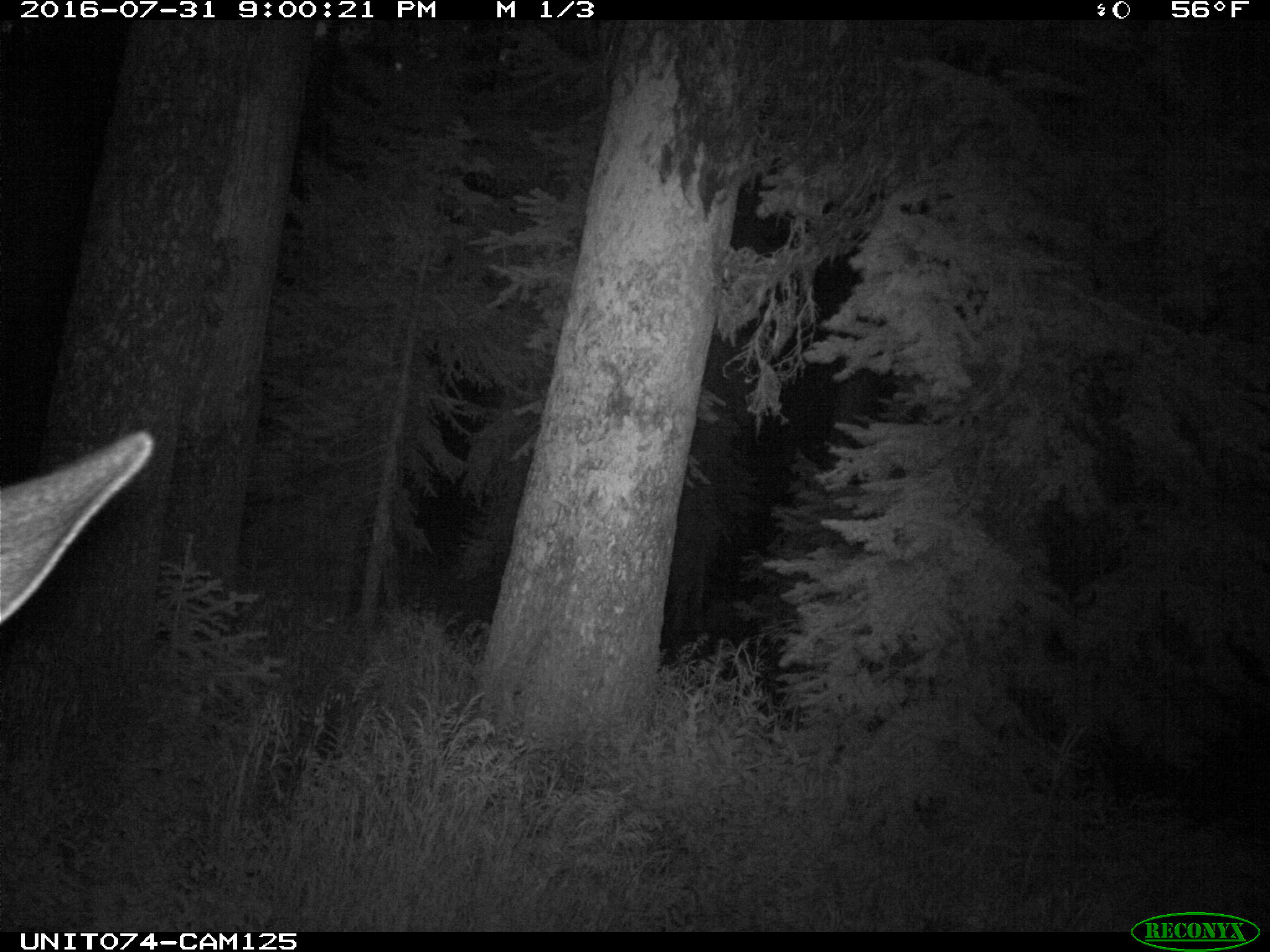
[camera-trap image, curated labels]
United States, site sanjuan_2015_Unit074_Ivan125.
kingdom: Animalia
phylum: Chordata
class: Mammalia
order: Artiodactyla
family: Cervidae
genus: Cervus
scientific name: Cervus elaphus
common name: red deer